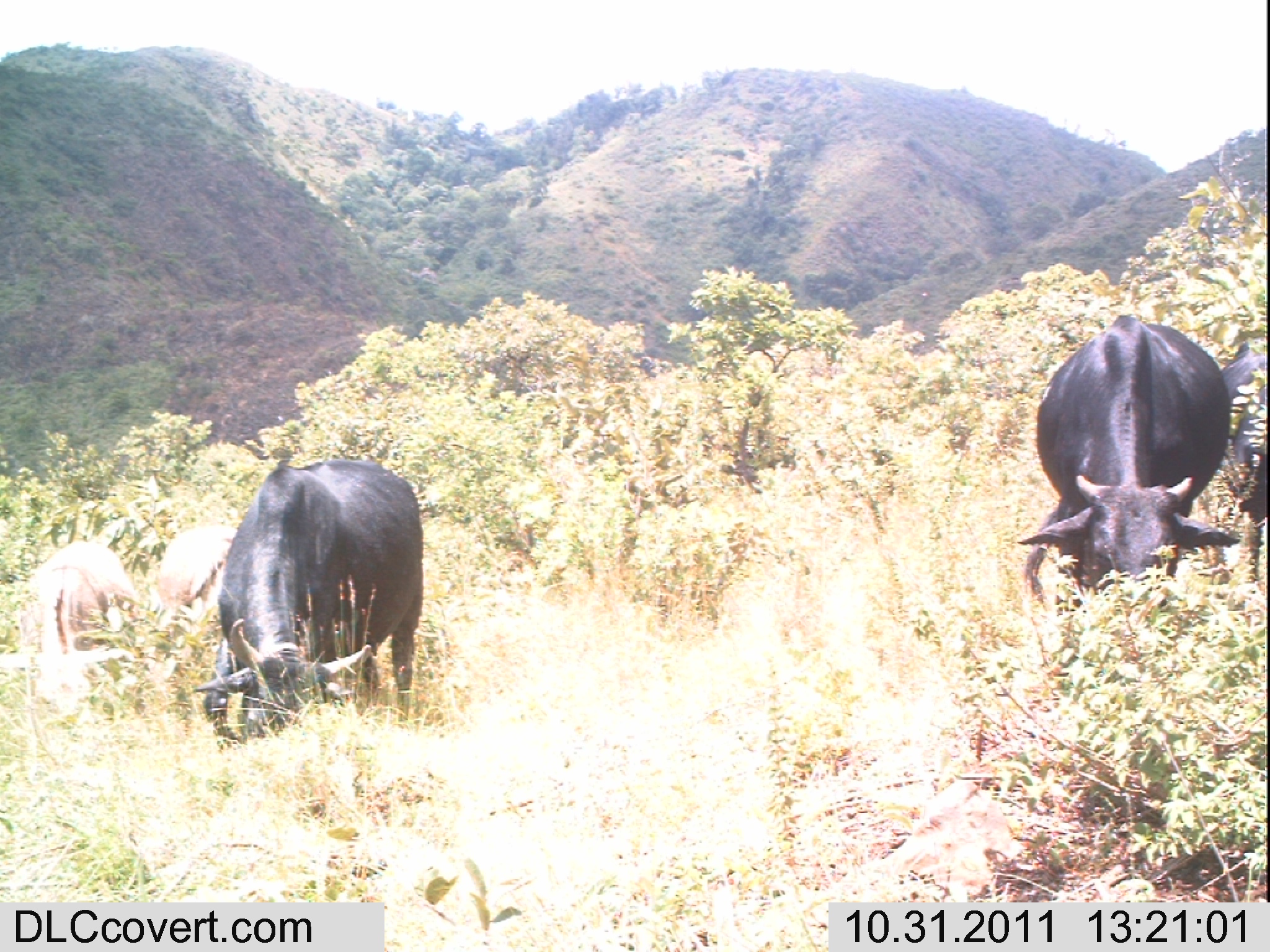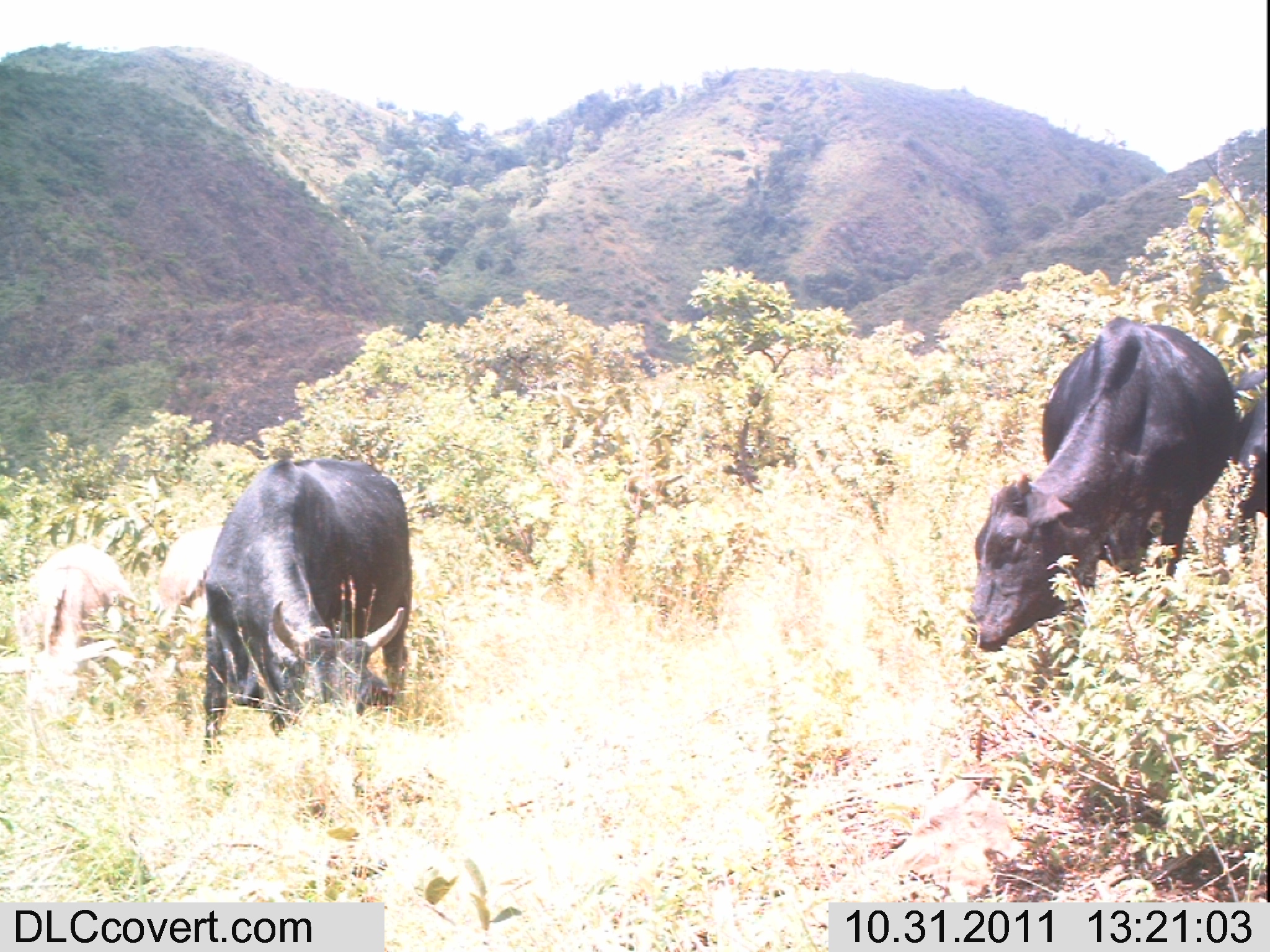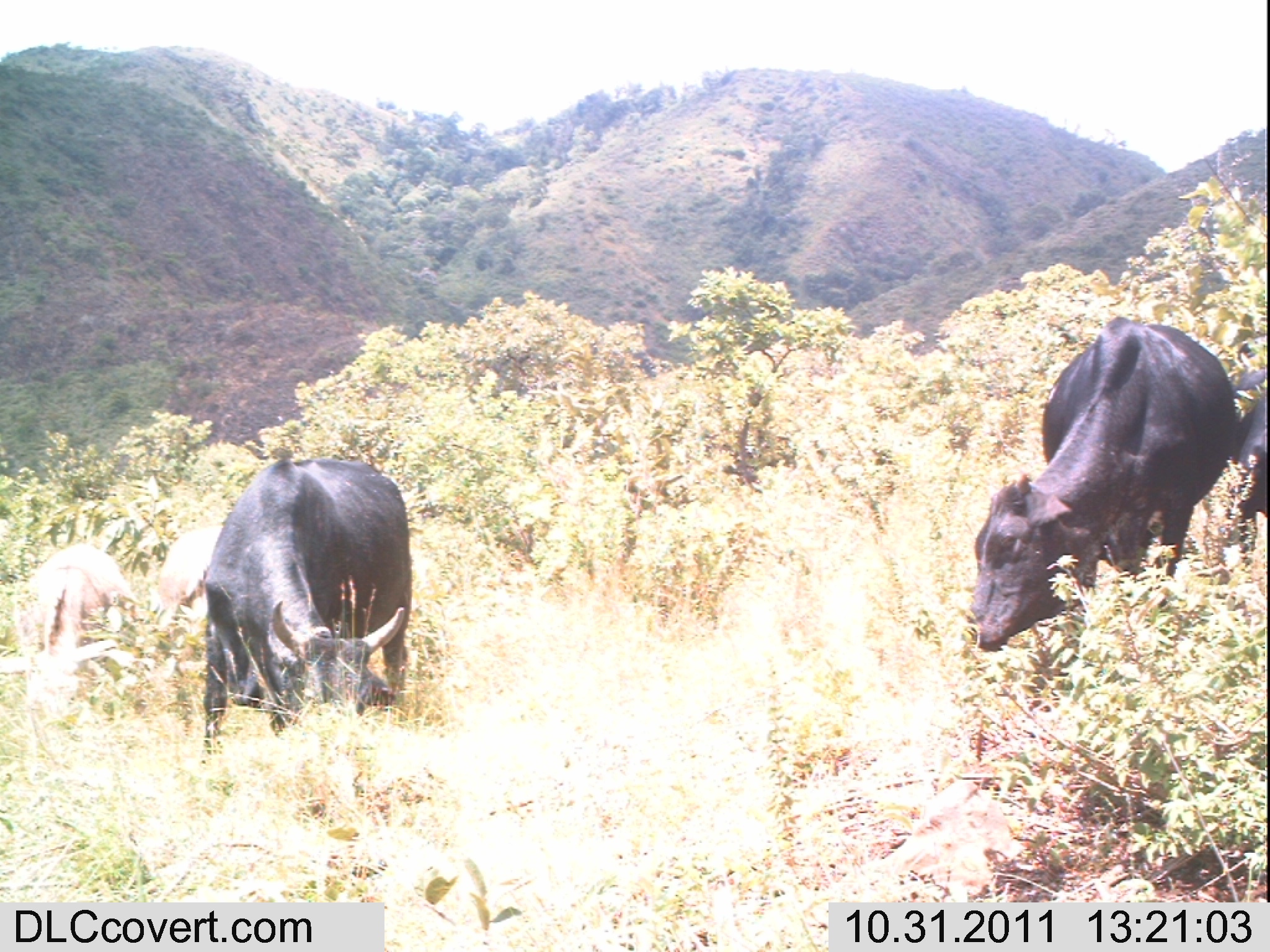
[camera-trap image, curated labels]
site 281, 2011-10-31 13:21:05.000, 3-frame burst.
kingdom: Animalia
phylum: Chordata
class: Mammalia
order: Perissodactyla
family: Equidae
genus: Equus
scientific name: Equus africanus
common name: african wild ass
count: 2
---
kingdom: Animalia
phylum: Chordata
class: Mammalia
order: Artiodactyla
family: Bovidae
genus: Bos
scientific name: Bos taurus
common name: domestic cattle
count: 3